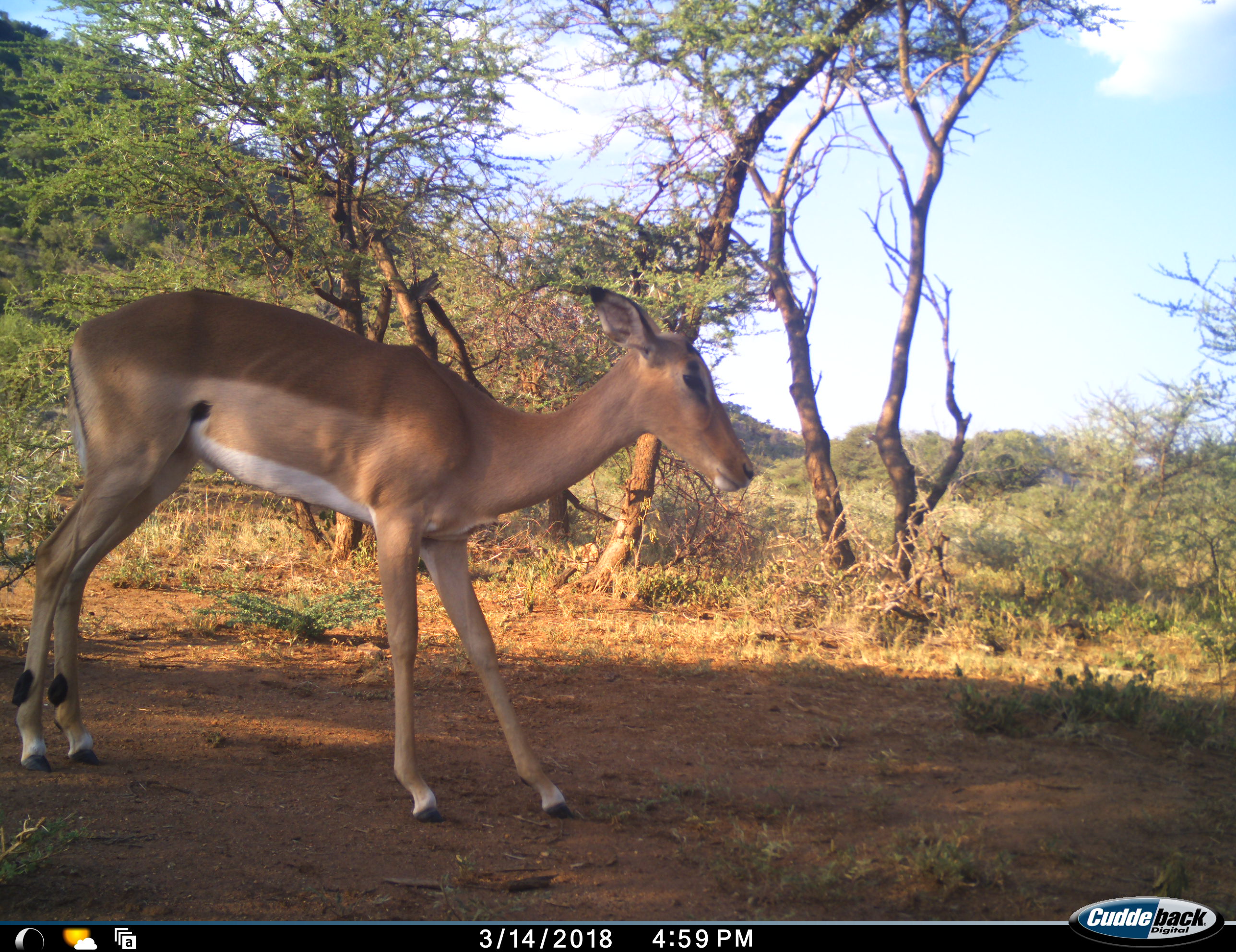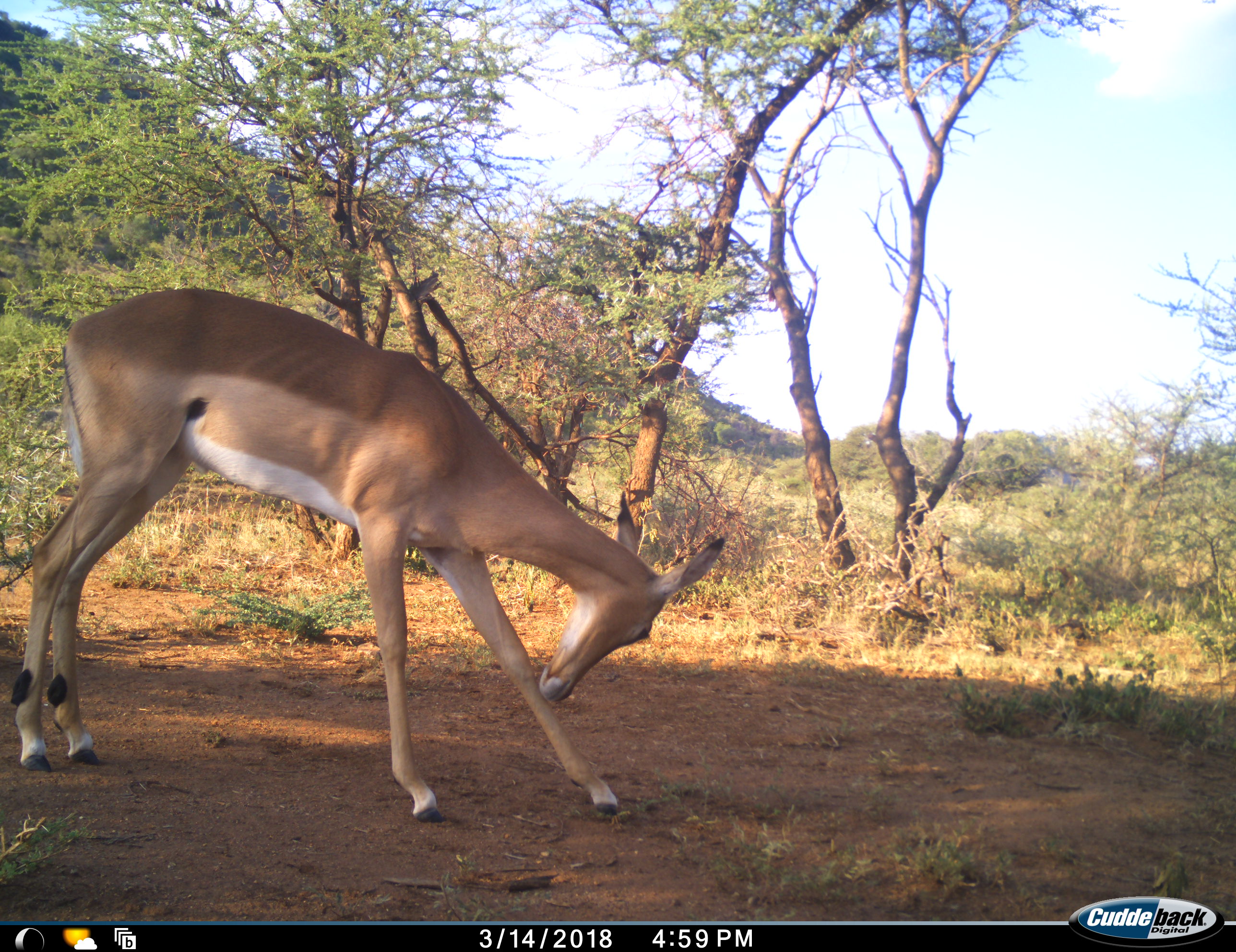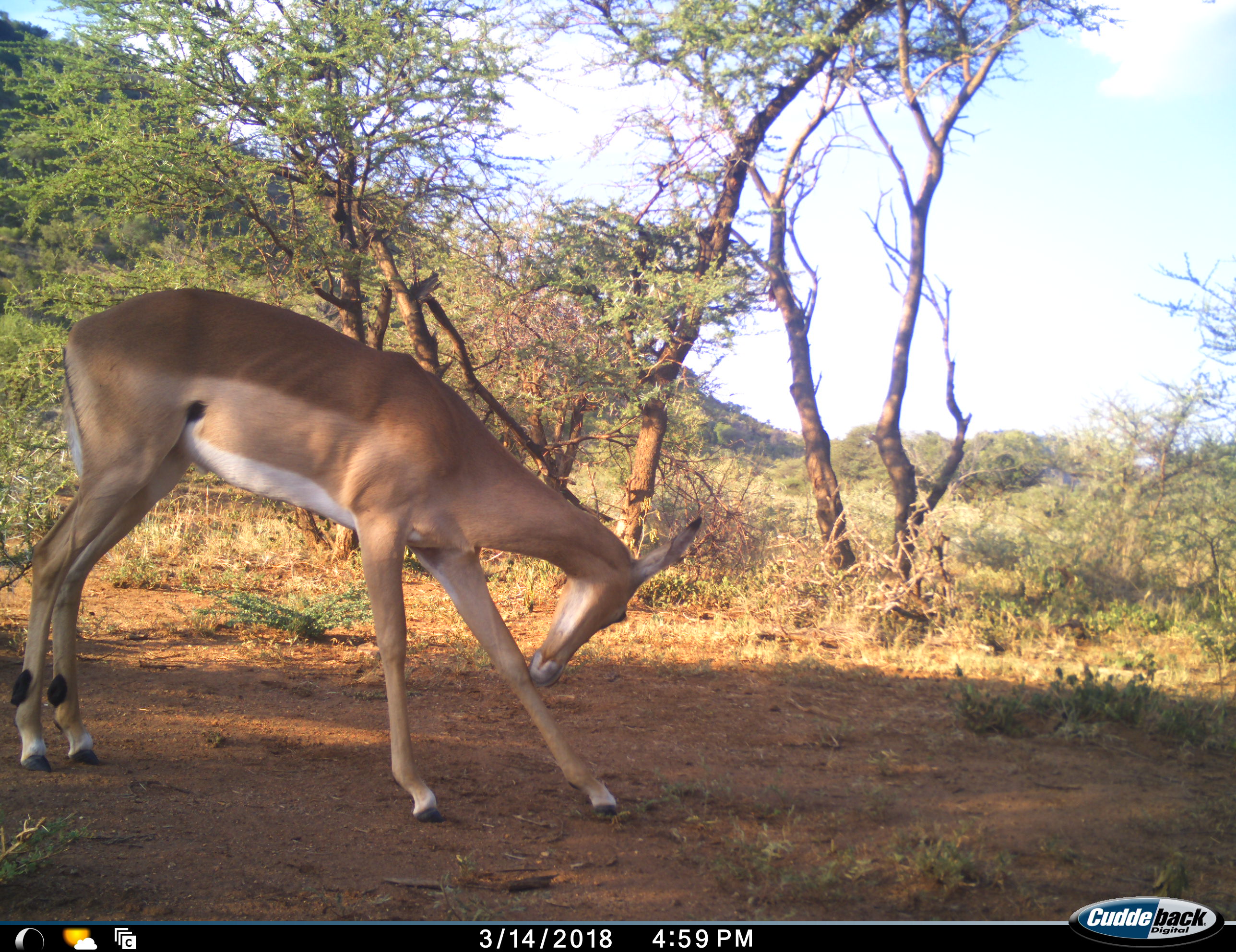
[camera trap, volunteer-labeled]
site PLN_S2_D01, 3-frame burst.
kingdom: Animalia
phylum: Chordata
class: Mammalia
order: Artiodactyla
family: Bovidae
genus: Aepyceros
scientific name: Aepyceros melampus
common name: impala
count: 1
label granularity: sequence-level